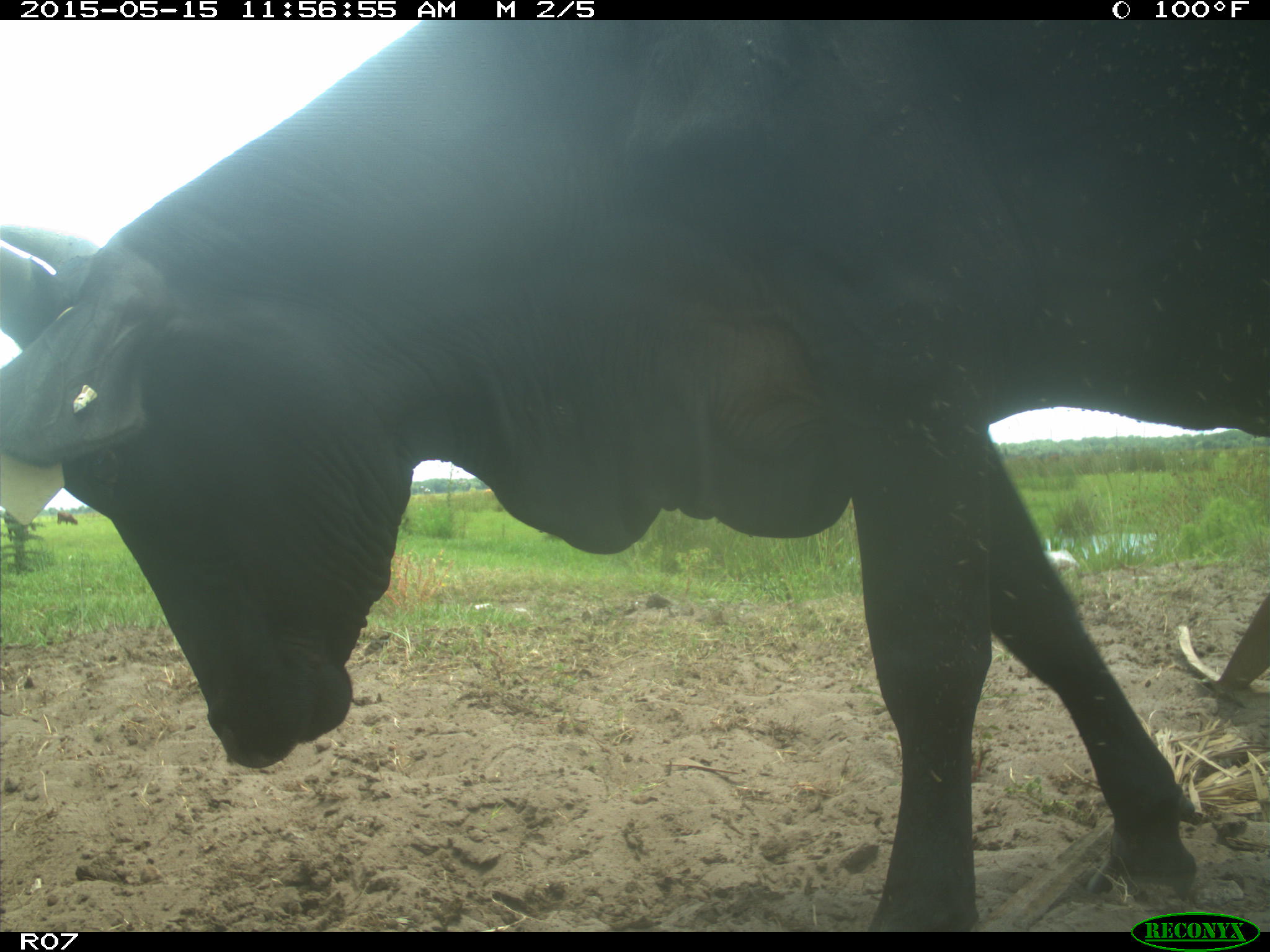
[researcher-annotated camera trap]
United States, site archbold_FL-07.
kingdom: Animalia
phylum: Chordata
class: Mammalia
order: Artiodactyla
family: Bovidae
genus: Bos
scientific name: Bos taurus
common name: domestic cow